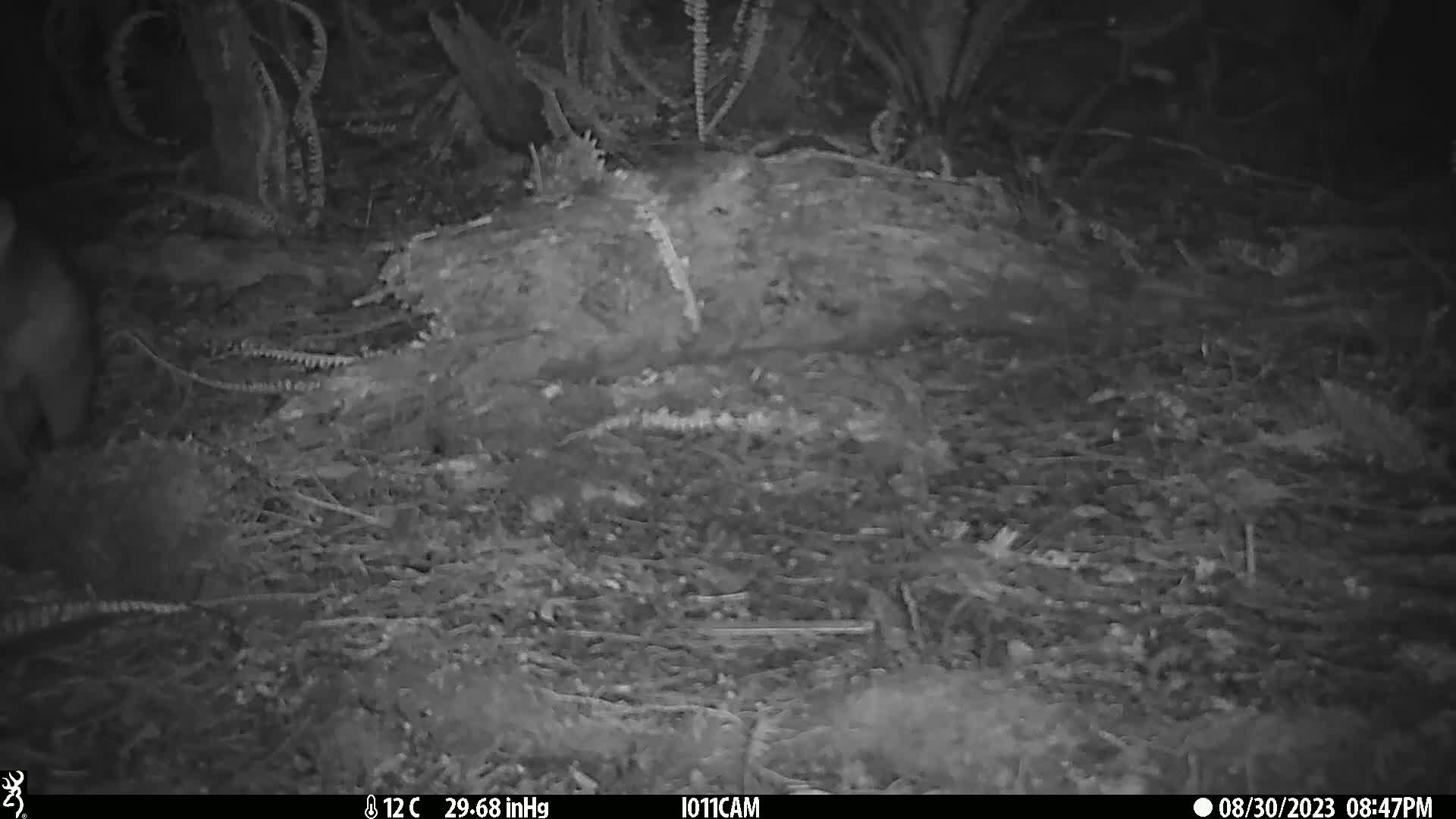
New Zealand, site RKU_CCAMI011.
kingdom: Animalia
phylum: Chordata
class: Mammalia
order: Diprotodontia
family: Phalangeridae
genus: Trichosurus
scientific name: Trichosurus vulpecula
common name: common brushtail possum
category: possum